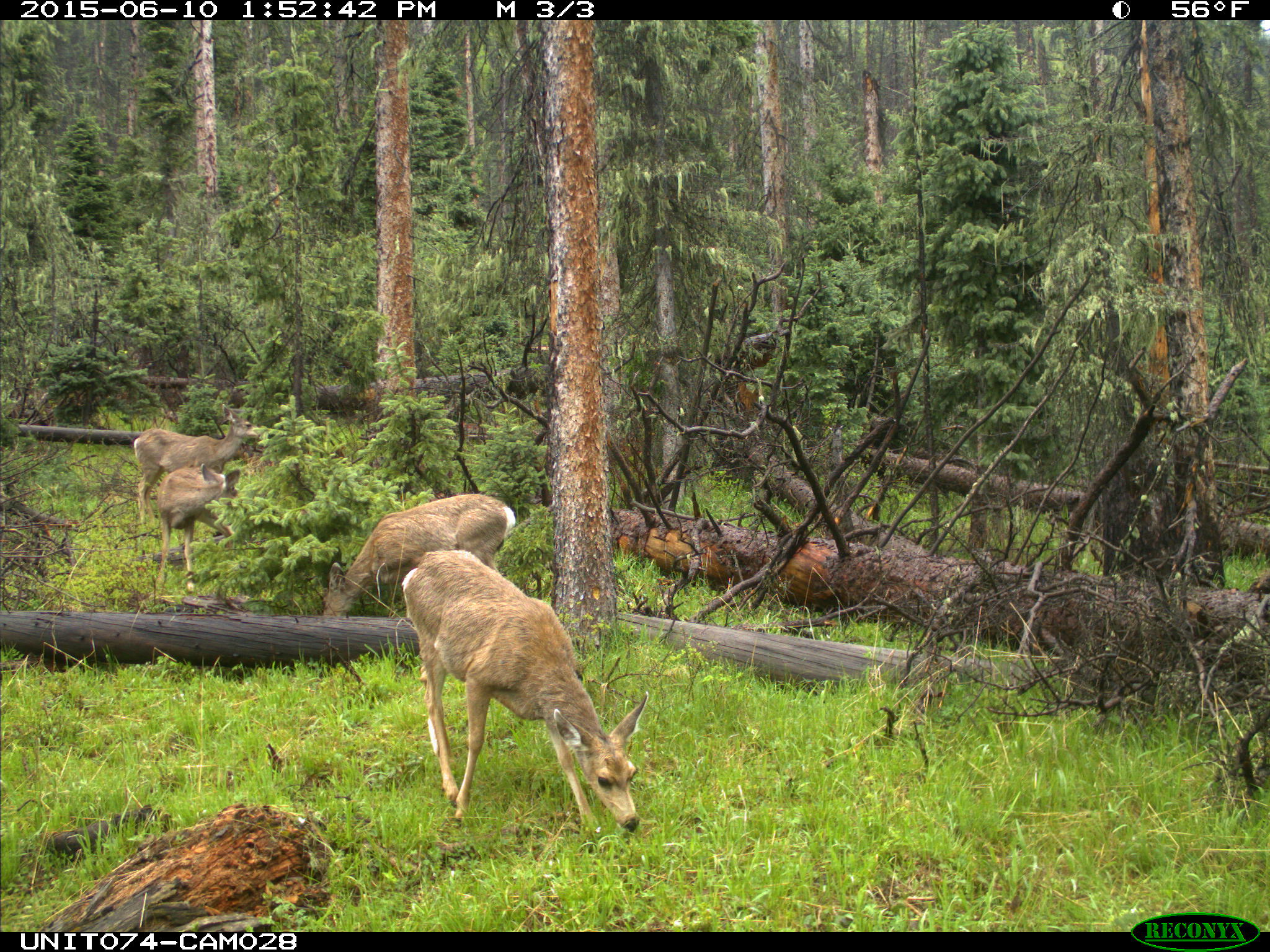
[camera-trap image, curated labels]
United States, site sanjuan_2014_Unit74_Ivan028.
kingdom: Animalia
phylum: Chordata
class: Mammalia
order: Artiodactyla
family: Cervidae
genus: Odocoileus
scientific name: Odocoileus hemionus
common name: mule deer